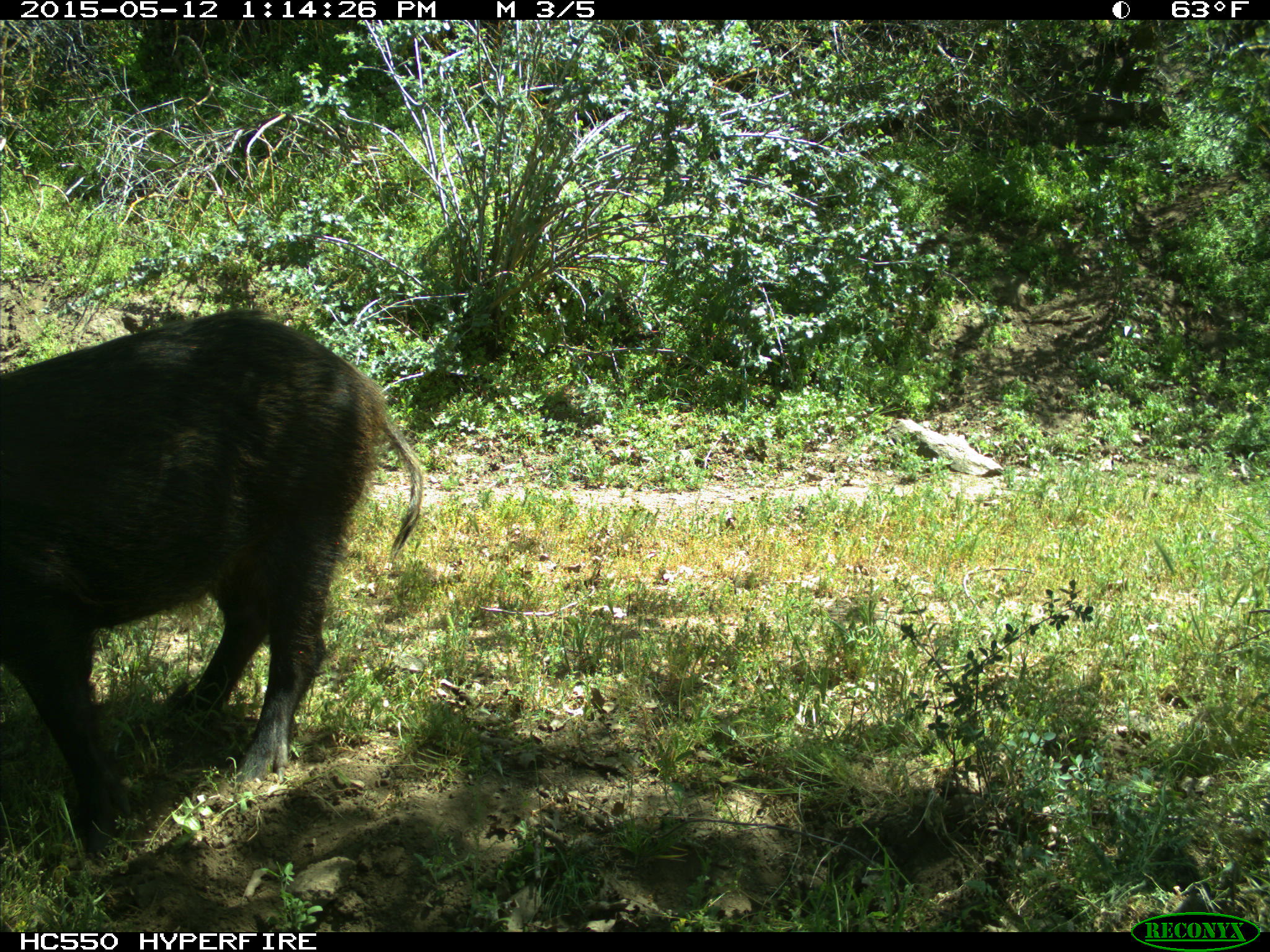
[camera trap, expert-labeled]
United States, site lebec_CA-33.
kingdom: Animalia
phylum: Chordata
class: Mammalia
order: Artiodactyla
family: Suidae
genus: Sus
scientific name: Sus scrofa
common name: wild boar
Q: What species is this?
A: Sus scrofa (wild boar).